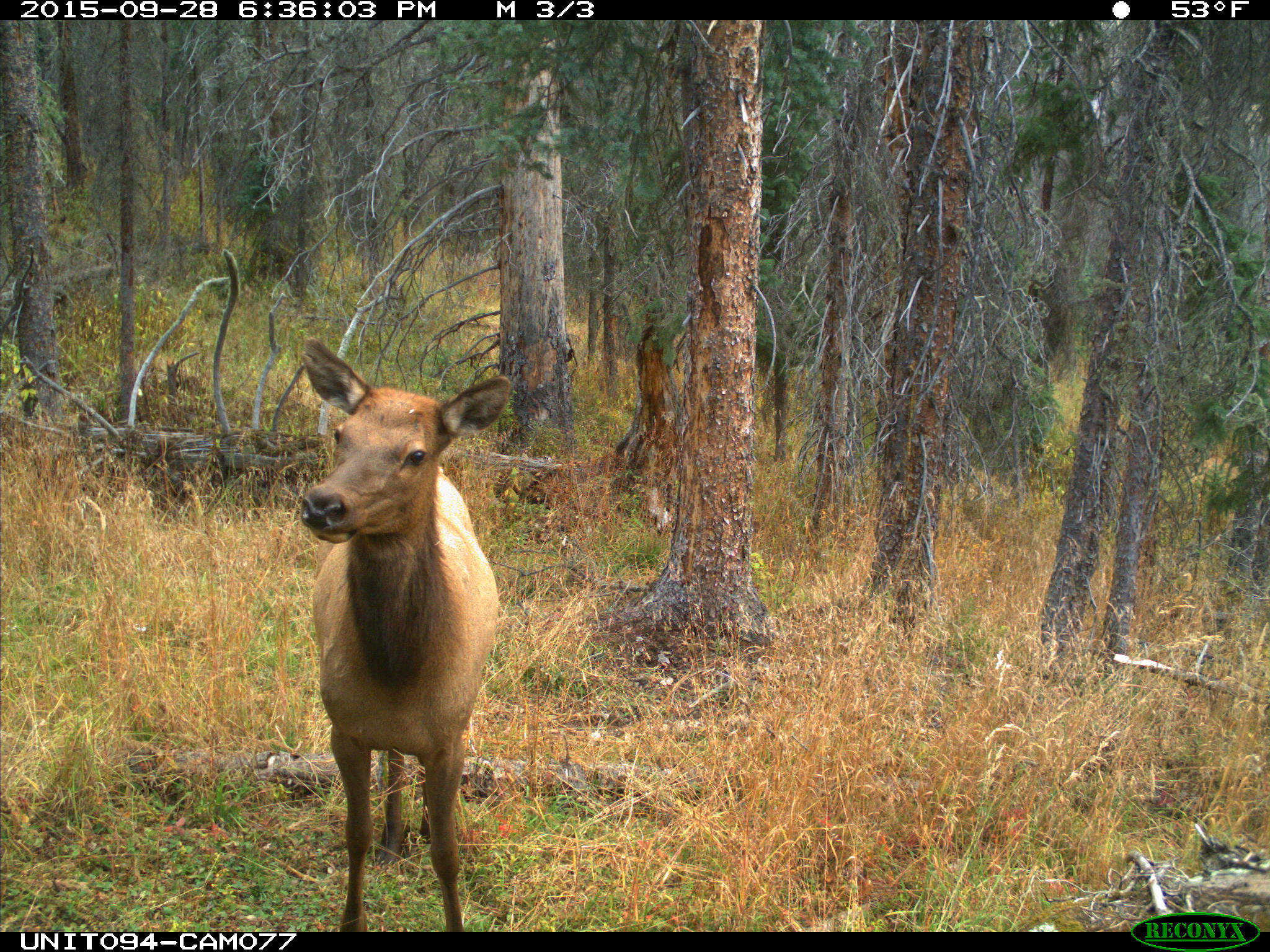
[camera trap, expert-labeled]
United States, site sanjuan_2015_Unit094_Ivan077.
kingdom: Animalia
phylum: Chordata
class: Mammalia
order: Artiodactyla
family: Cervidae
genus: Cervus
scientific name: Cervus elaphus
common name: red deer